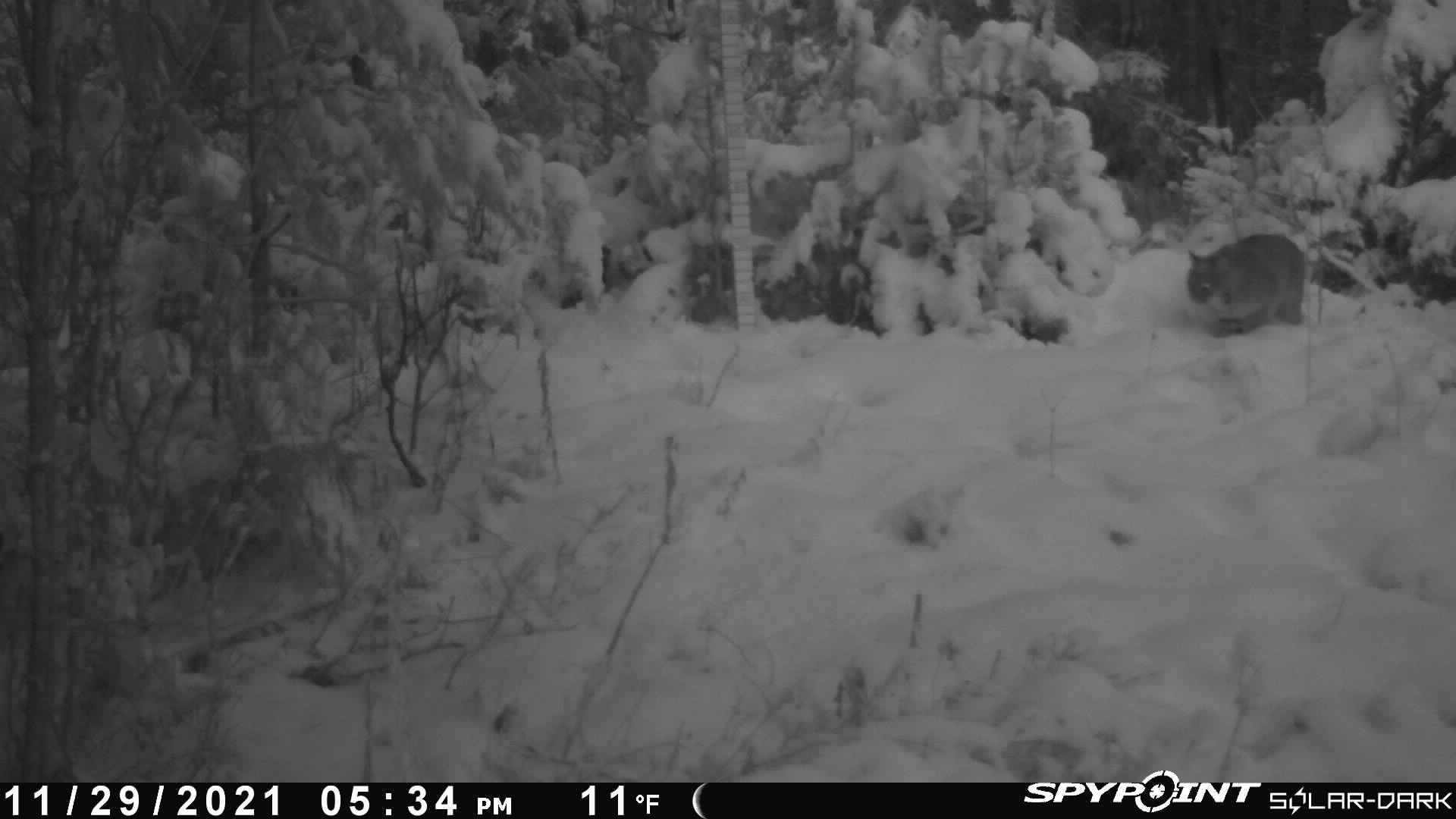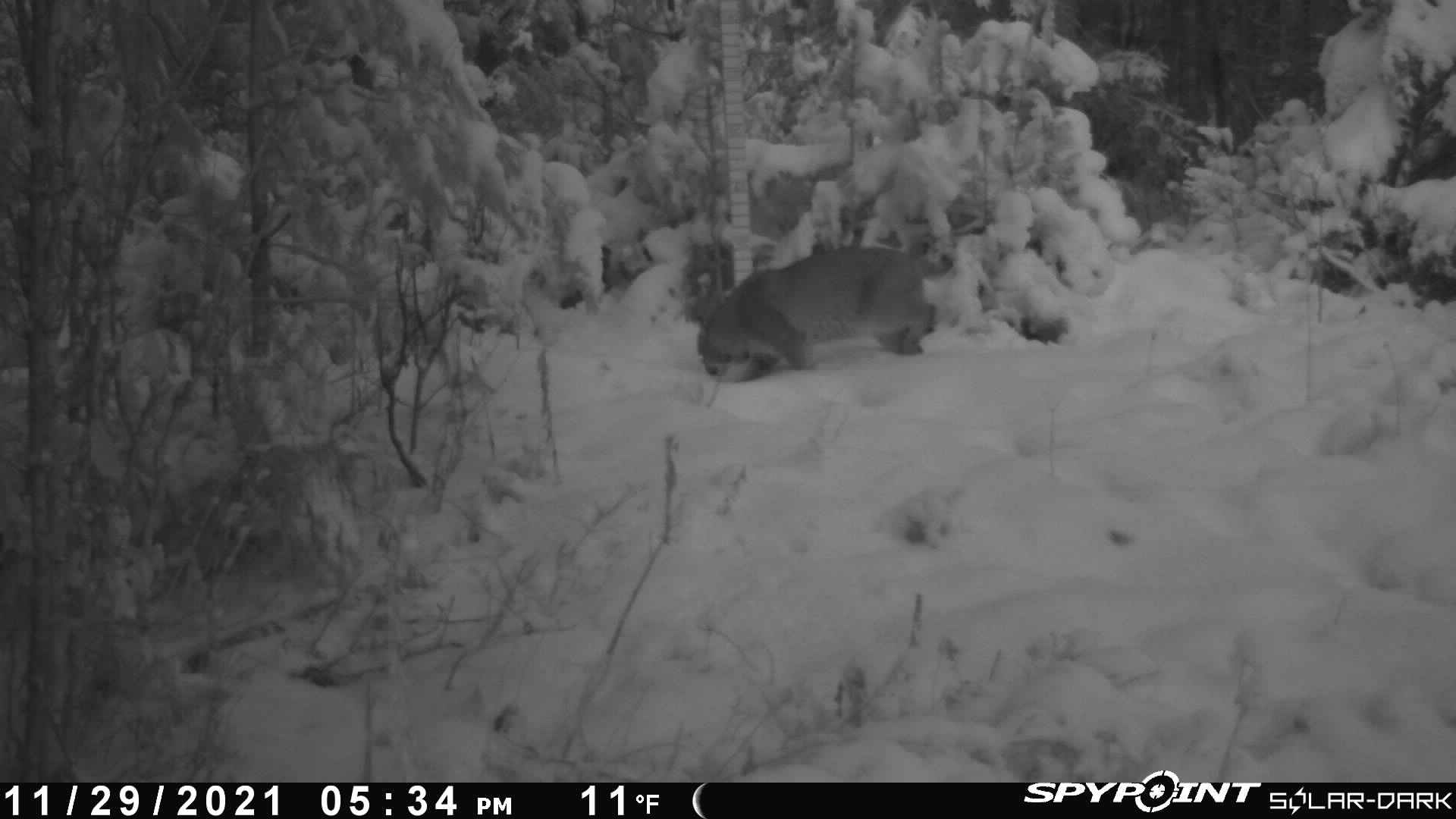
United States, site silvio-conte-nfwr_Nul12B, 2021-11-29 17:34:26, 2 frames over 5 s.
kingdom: Animalia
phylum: Chordata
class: Mammalia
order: Carnivora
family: Felidae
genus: Lynx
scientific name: Lynx rufus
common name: bobcat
Bobcat (Lynx rufus).